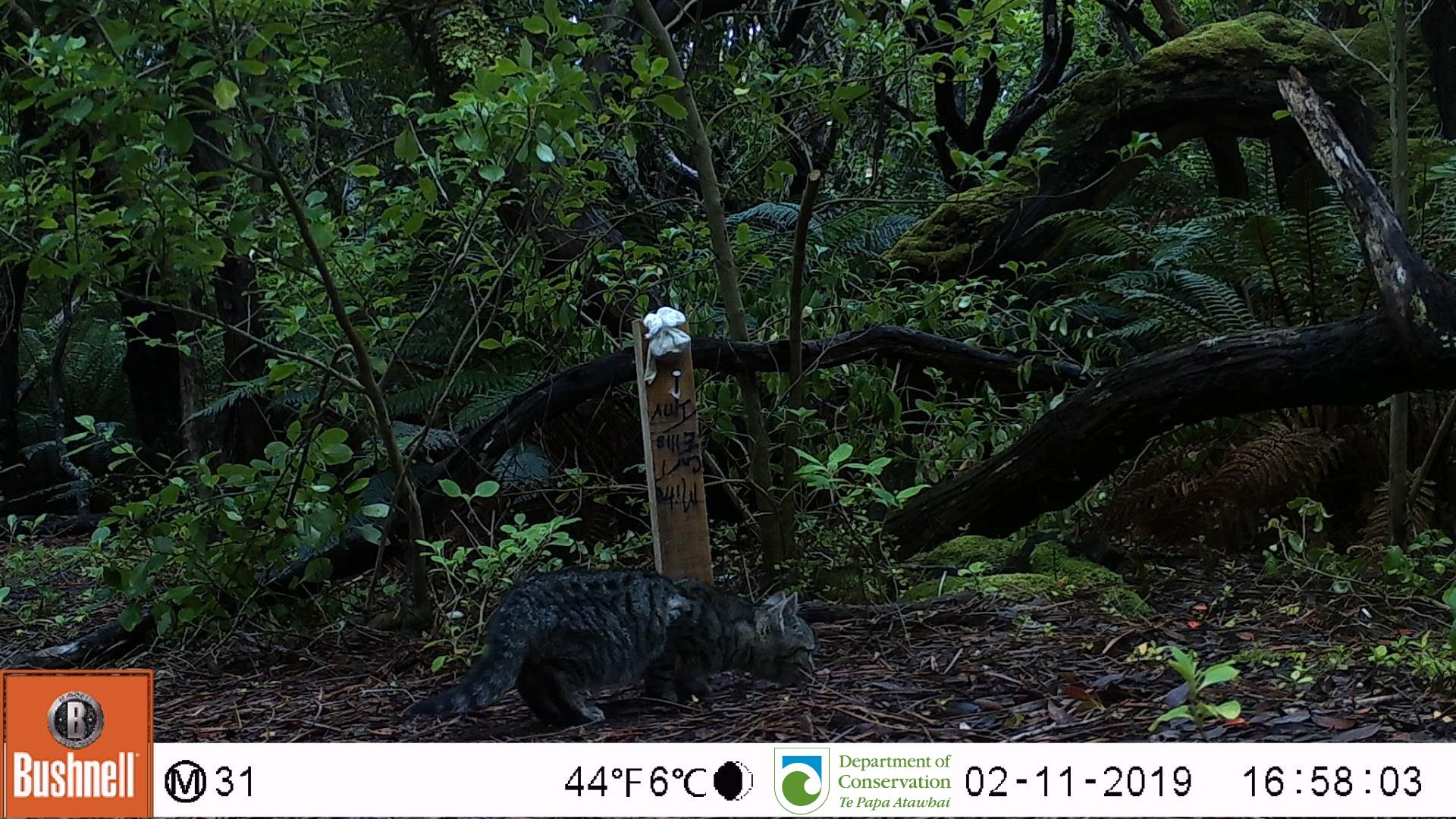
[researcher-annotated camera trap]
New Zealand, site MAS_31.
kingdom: Animalia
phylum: Chordata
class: Mammalia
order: Carnivora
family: Felidae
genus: Felis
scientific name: Felis catus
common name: domestic cat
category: cat